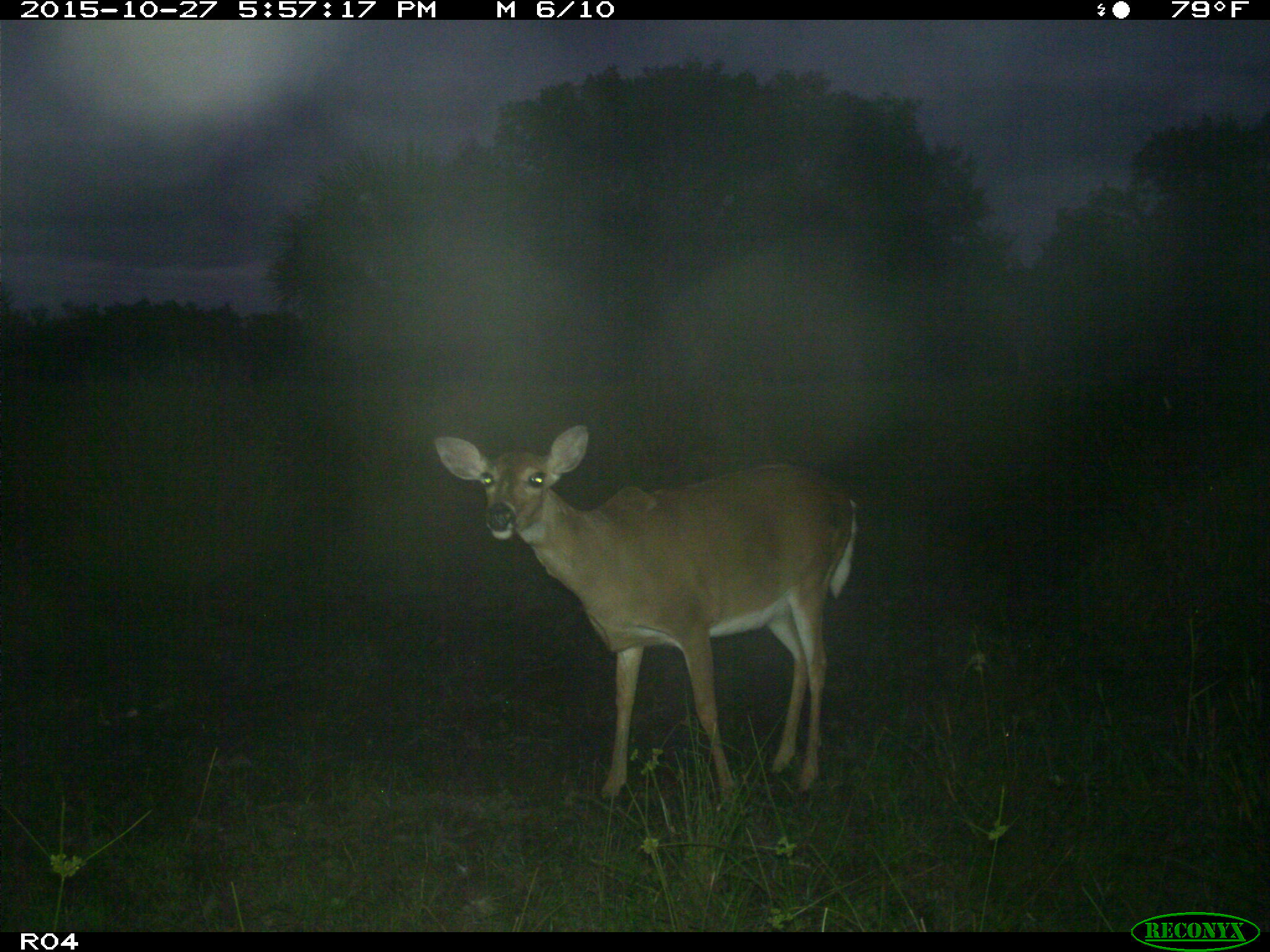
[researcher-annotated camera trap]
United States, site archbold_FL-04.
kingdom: Animalia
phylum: Chordata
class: Mammalia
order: Artiodactyla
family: Cervidae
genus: Odocoileus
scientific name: Odocoileus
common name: deer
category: unidentified deer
Unidentified deer (deer) (Odocoileus).